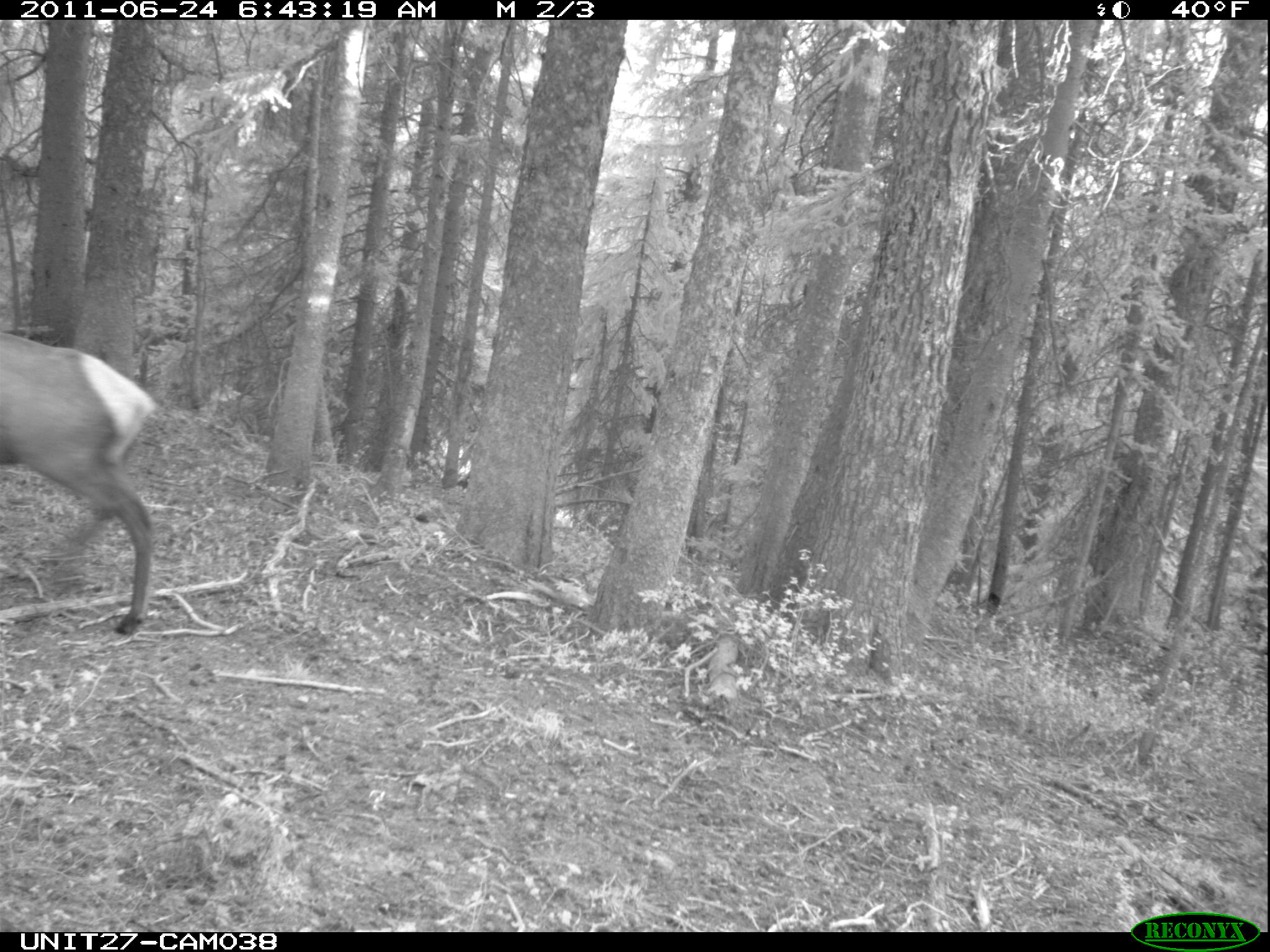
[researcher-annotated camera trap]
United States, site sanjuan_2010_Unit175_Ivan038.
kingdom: Animalia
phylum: Chordata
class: Mammalia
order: Artiodactyla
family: Cervidae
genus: Cervus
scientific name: Cervus elaphus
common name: red deer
Cervus elaphus (red deer).